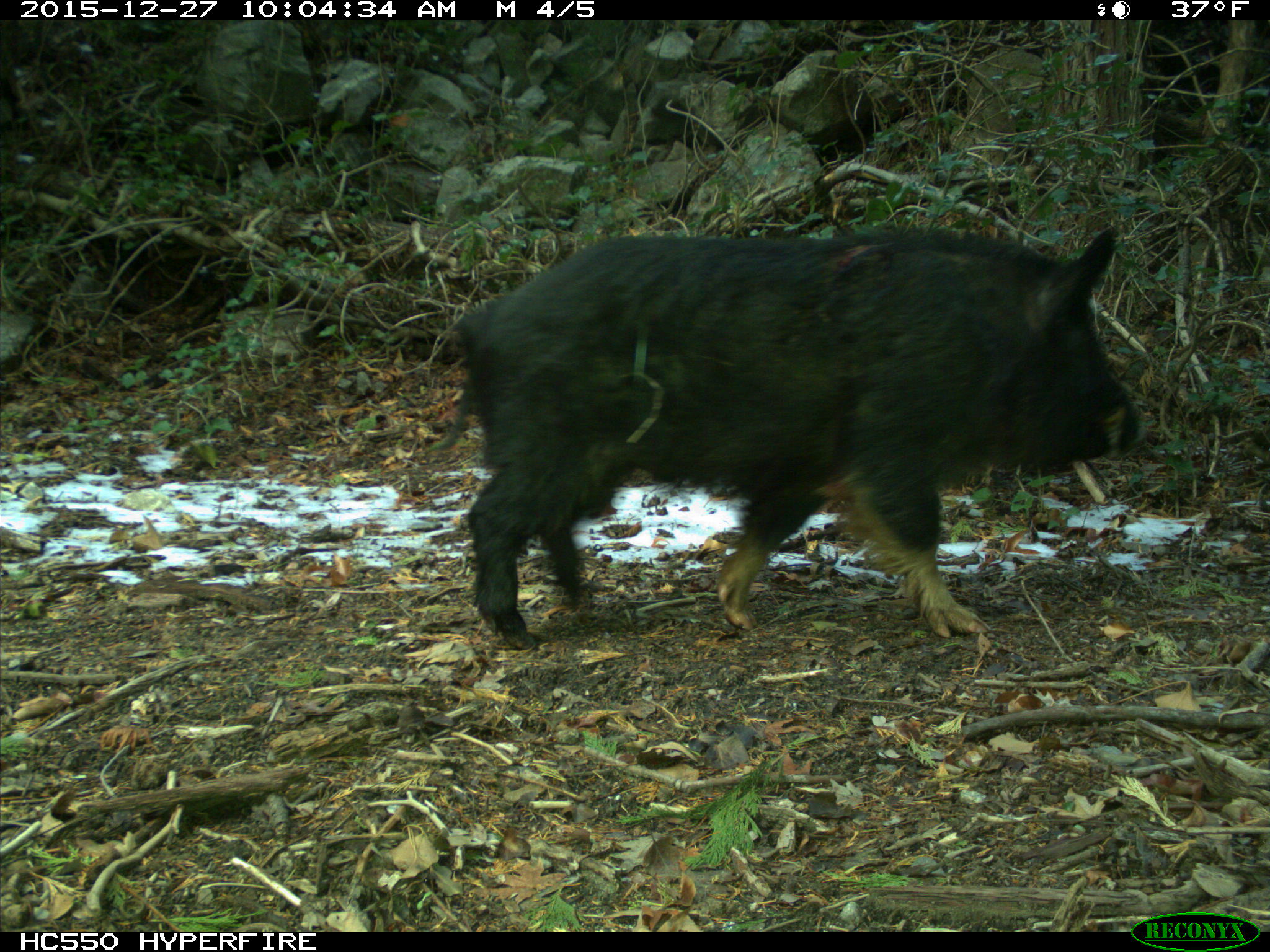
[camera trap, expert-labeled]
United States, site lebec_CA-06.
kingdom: Animalia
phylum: Chordata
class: Mammalia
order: Artiodactyla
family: Suidae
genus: Sus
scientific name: Sus scrofa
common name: wild boar